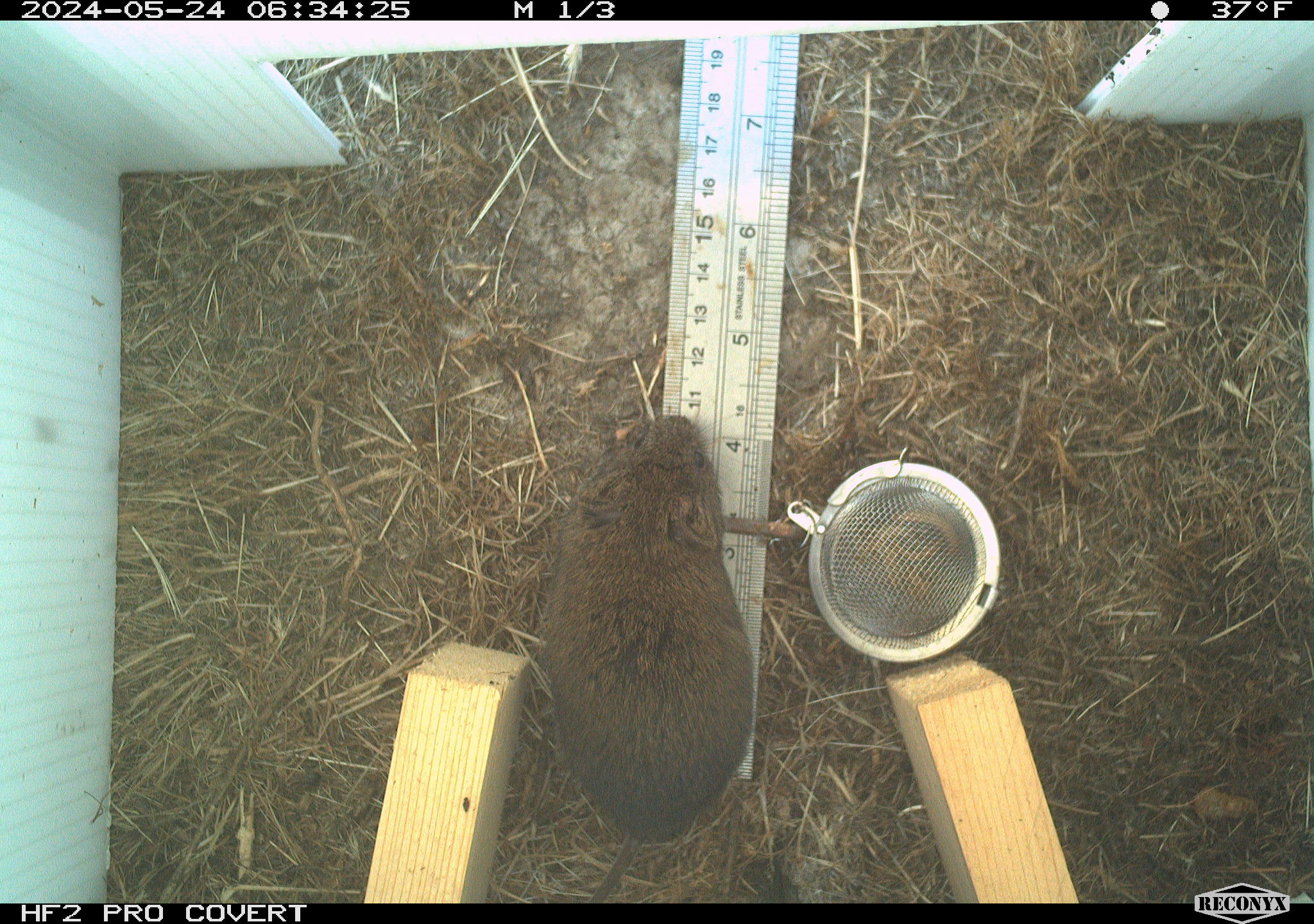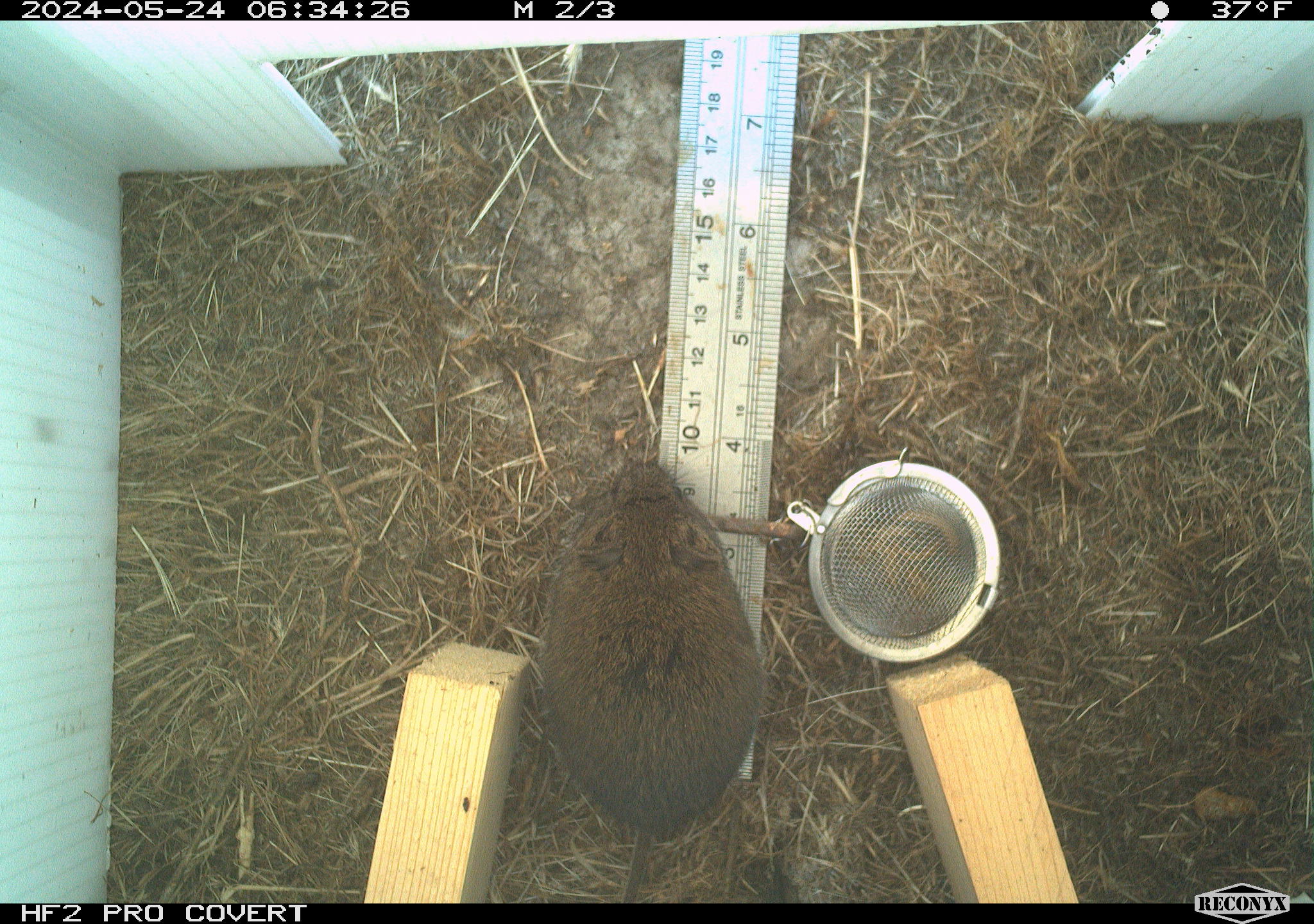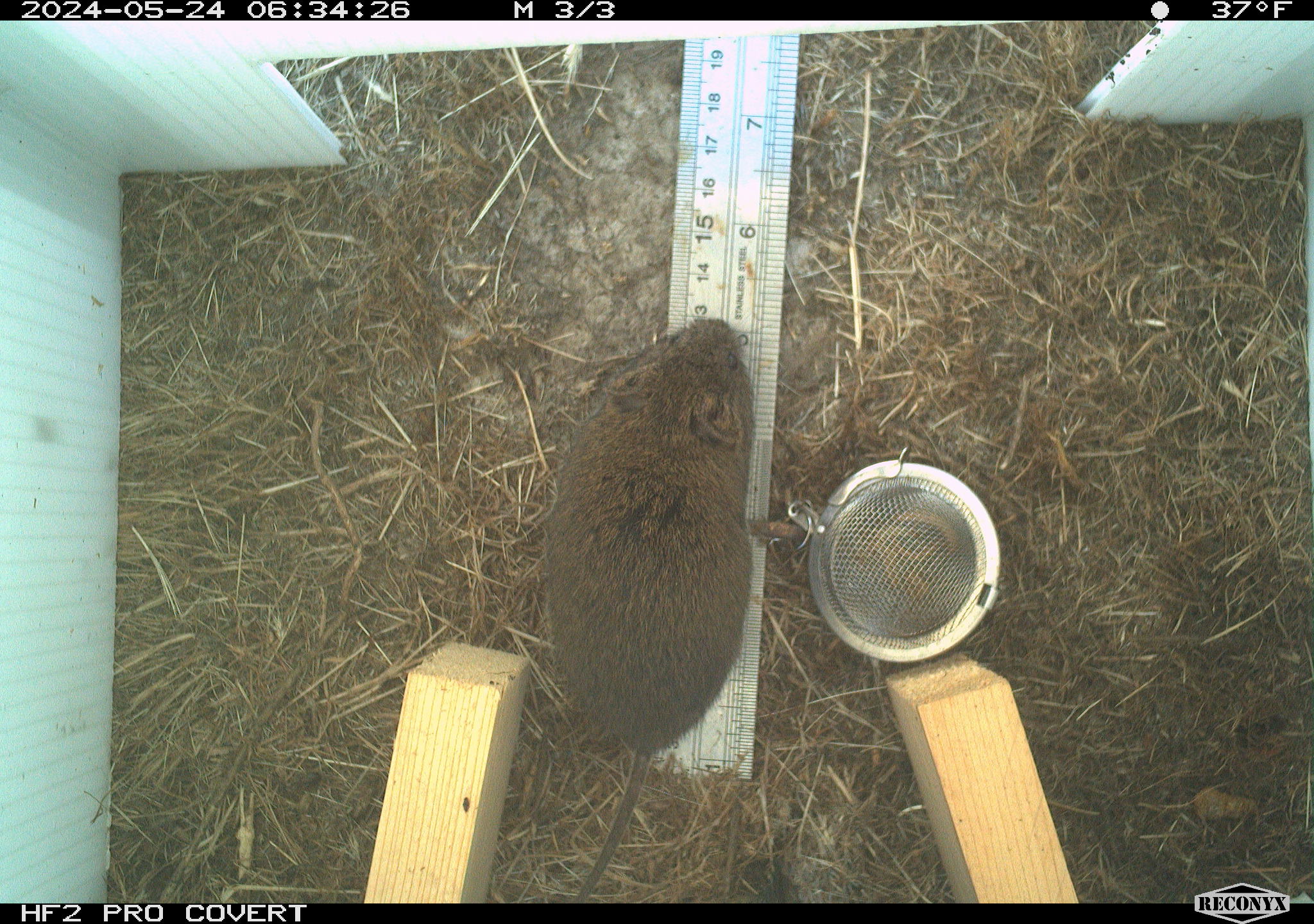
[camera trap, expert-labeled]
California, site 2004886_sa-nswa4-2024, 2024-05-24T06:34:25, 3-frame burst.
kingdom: Animalia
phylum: Chordata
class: Mammalia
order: Rodentia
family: Cricetidae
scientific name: Arvicolinae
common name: voles, lemmings, and muskrats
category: arvicolinae subfamily